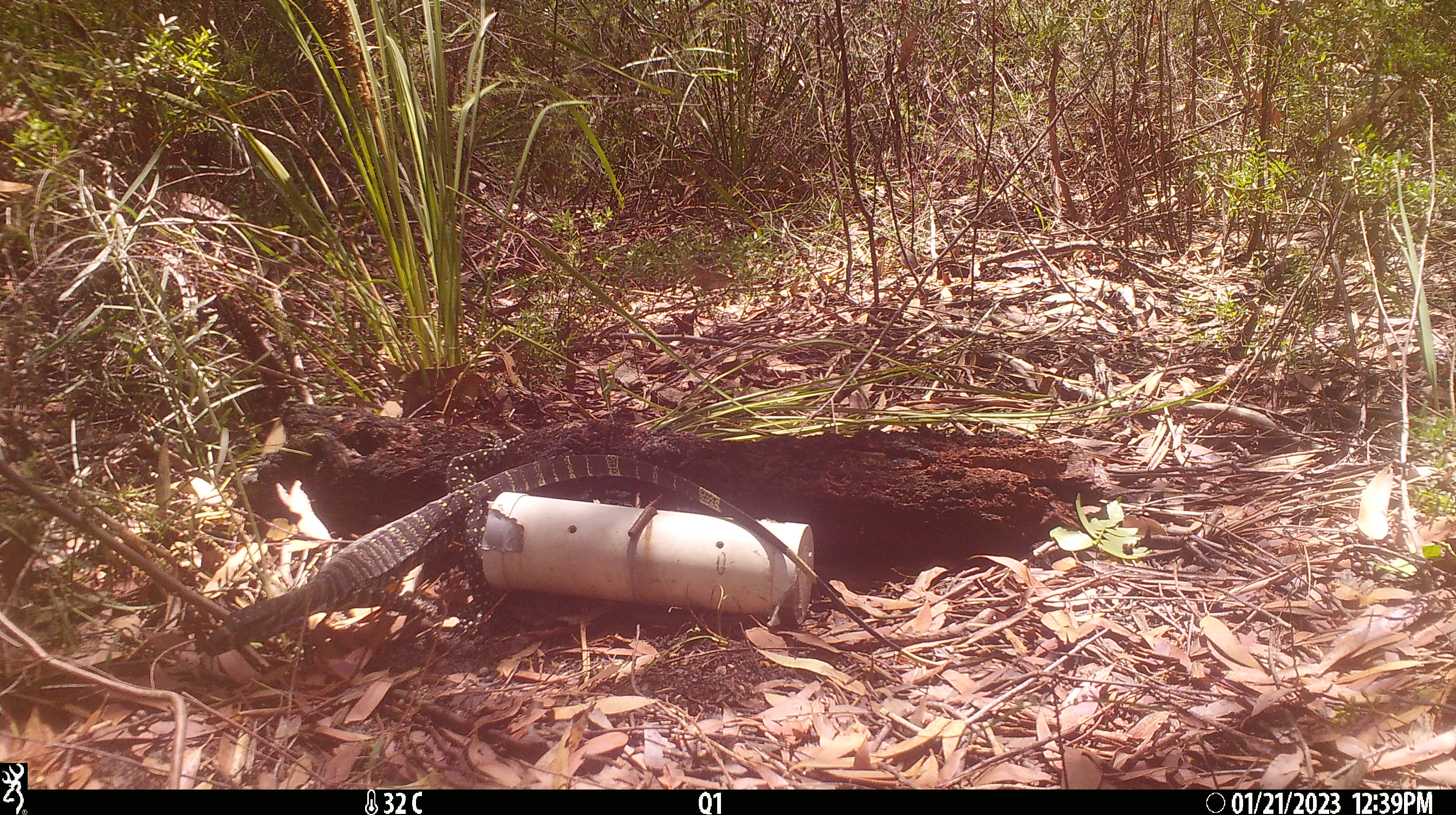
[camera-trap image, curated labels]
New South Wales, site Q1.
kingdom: Animalia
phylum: Chordata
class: Reptilia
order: Squamata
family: Varanidae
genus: Varanus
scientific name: Varanus varius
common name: lace monitor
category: goanna